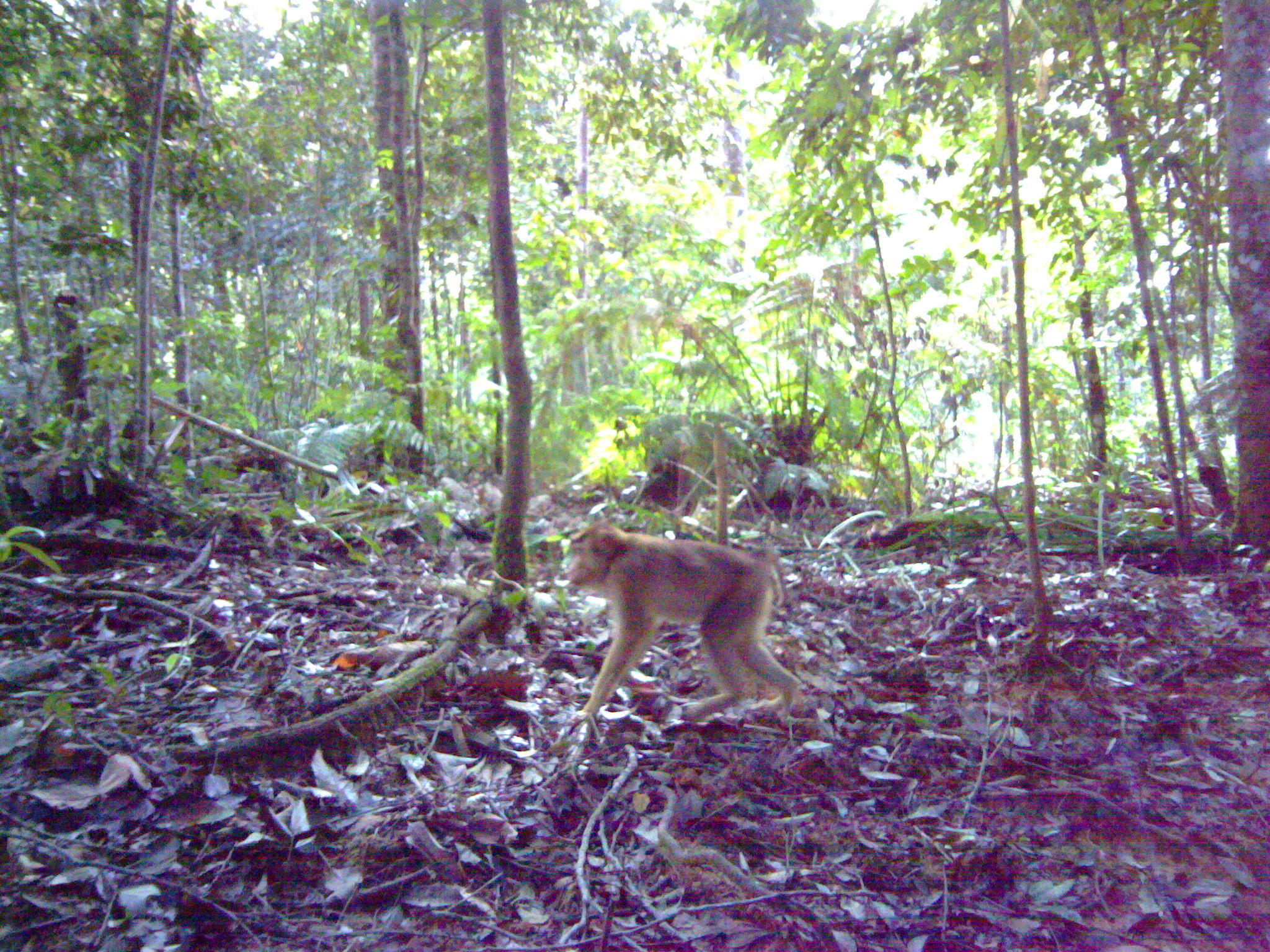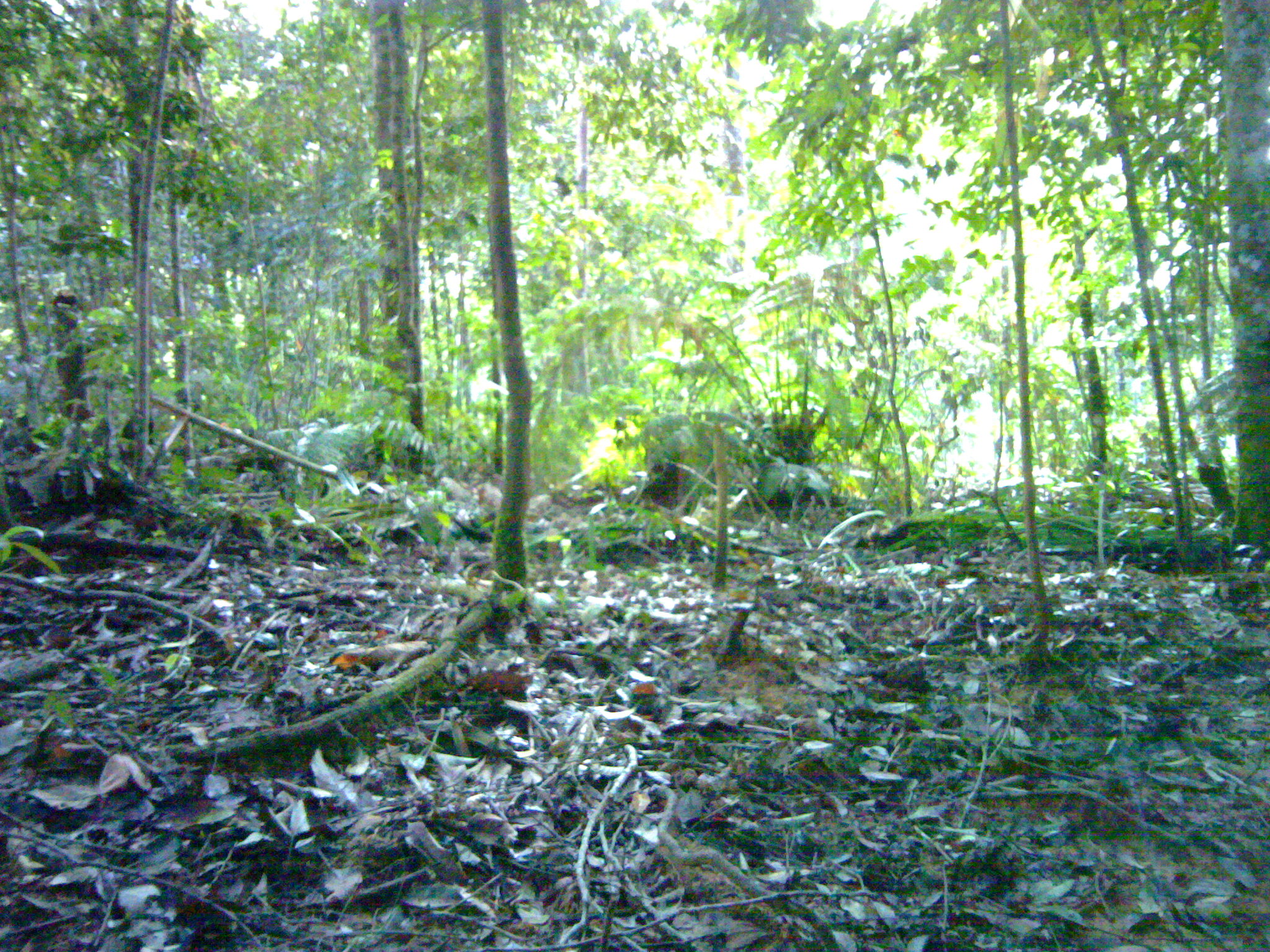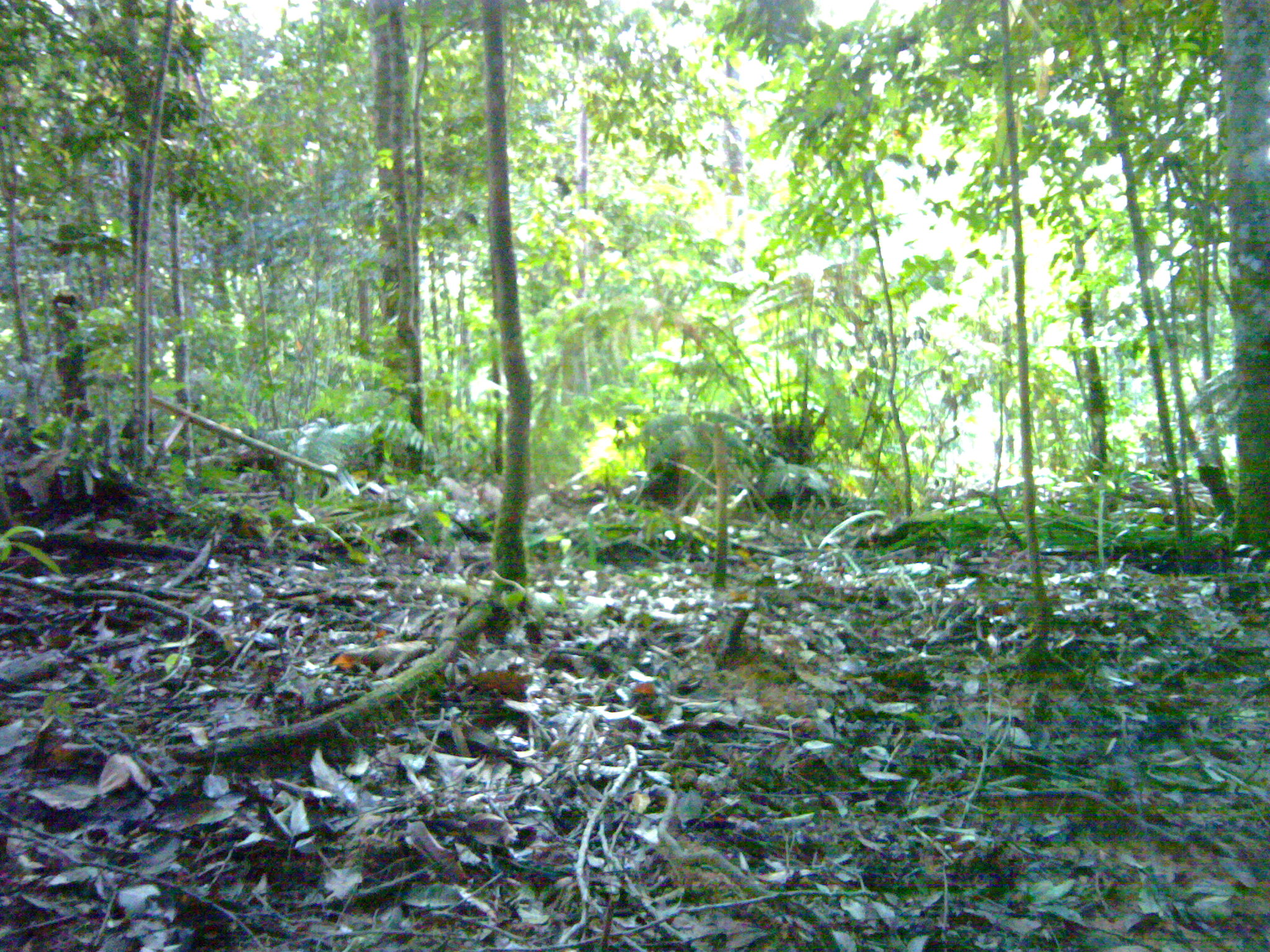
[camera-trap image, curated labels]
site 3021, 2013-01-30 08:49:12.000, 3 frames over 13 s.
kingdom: Animalia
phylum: Chordata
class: Mammalia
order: Primates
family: Cercopithecidae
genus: Macaca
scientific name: Macaca nemestrina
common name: southern pig-tailed macaque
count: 1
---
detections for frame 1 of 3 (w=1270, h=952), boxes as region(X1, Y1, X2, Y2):
macaca nemestrina: region(547, 516, 801, 757)